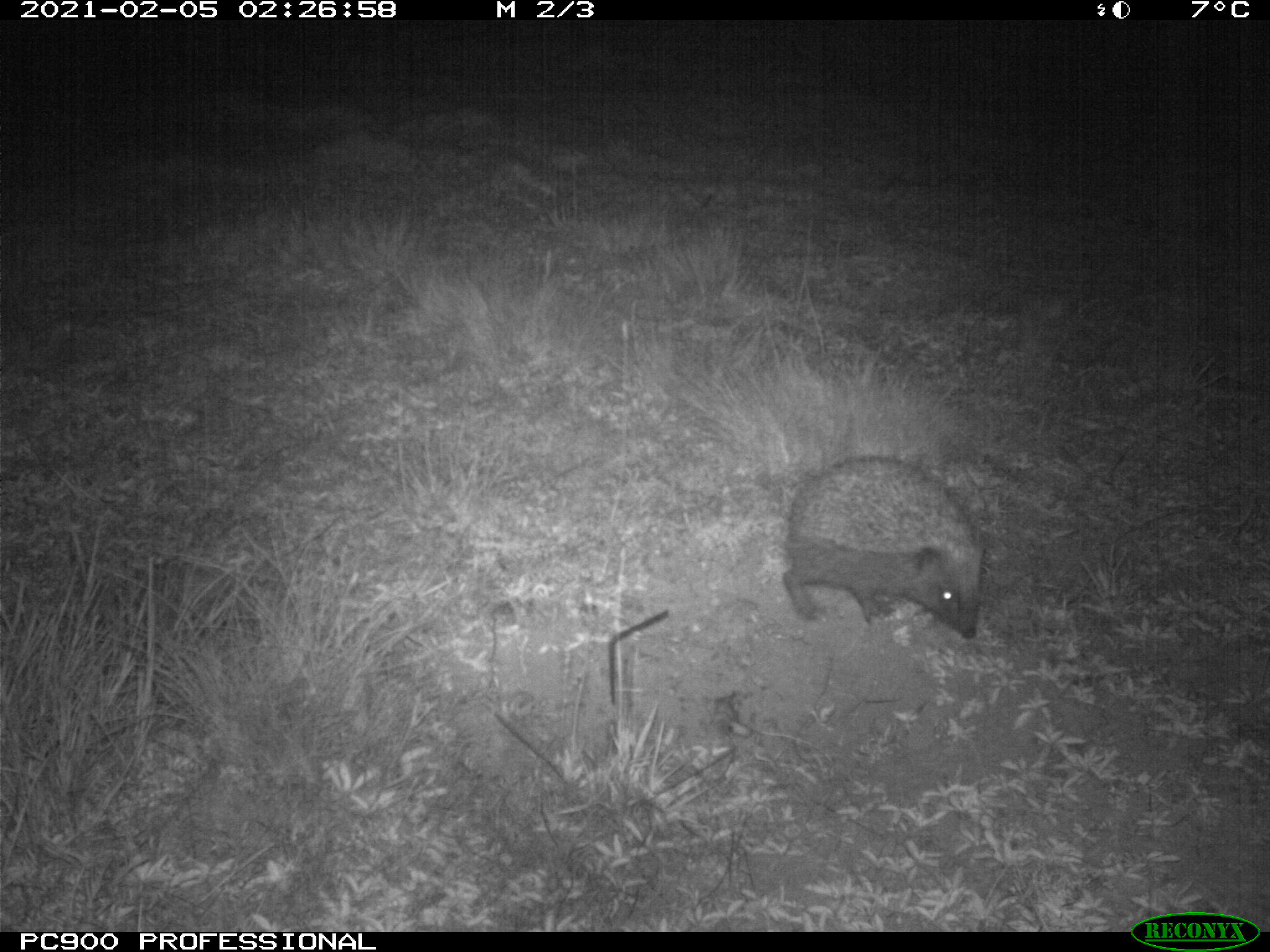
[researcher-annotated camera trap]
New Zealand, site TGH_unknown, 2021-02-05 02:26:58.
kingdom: Animalia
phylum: Chordata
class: Mammalia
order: Eulipotyphla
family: Erinaceidae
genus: Erinaceus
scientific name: Erinaceus europaeus europaeus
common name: european hedgehog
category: hedgehog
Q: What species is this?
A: Hedgehog (european hedgehog) (Erinaceus europaeus europaeus).